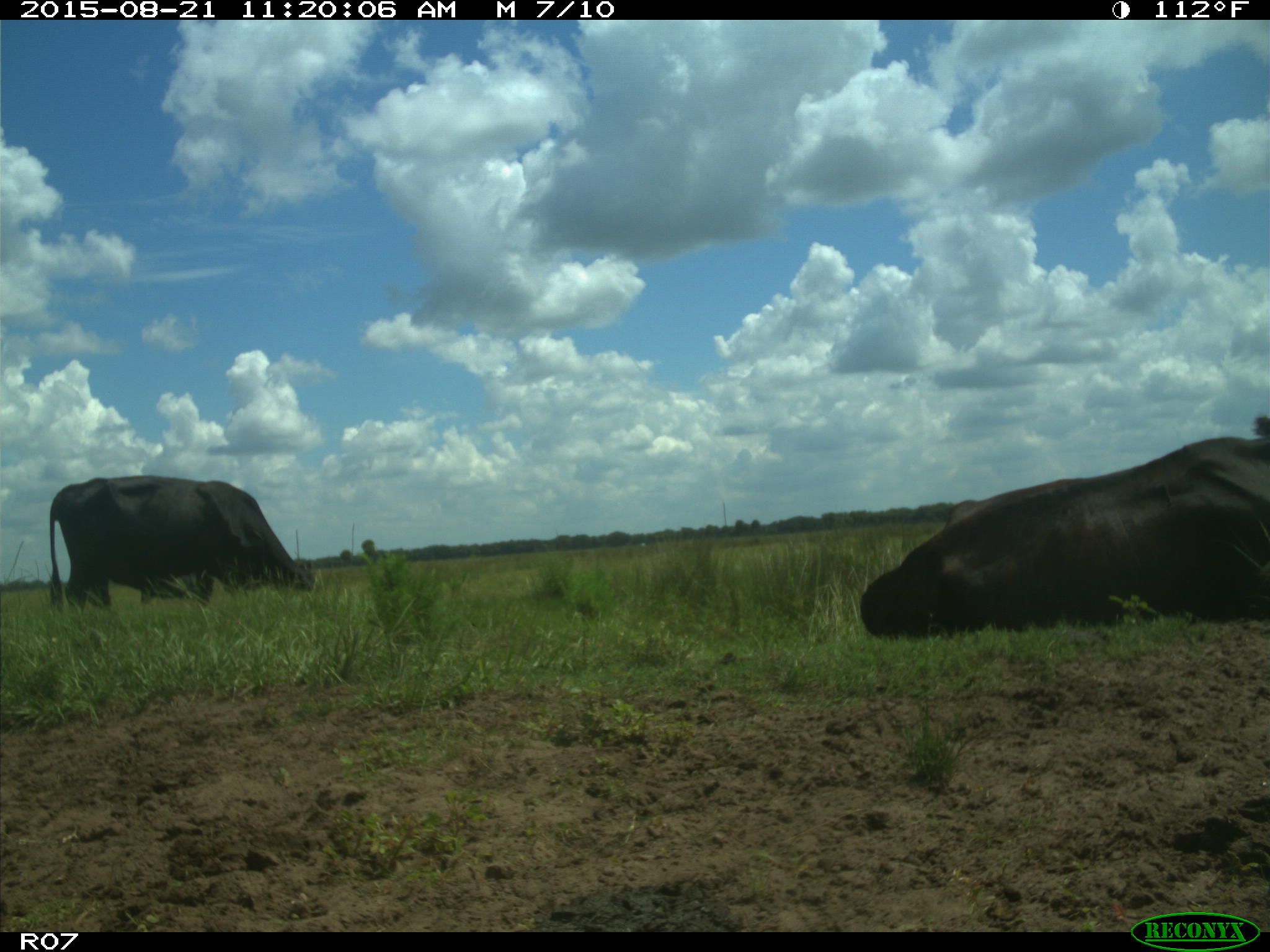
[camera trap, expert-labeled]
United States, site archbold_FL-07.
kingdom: Animalia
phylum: Chordata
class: Mammalia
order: Artiodactyla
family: Bovidae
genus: Bos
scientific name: Bos taurus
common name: domestic cow